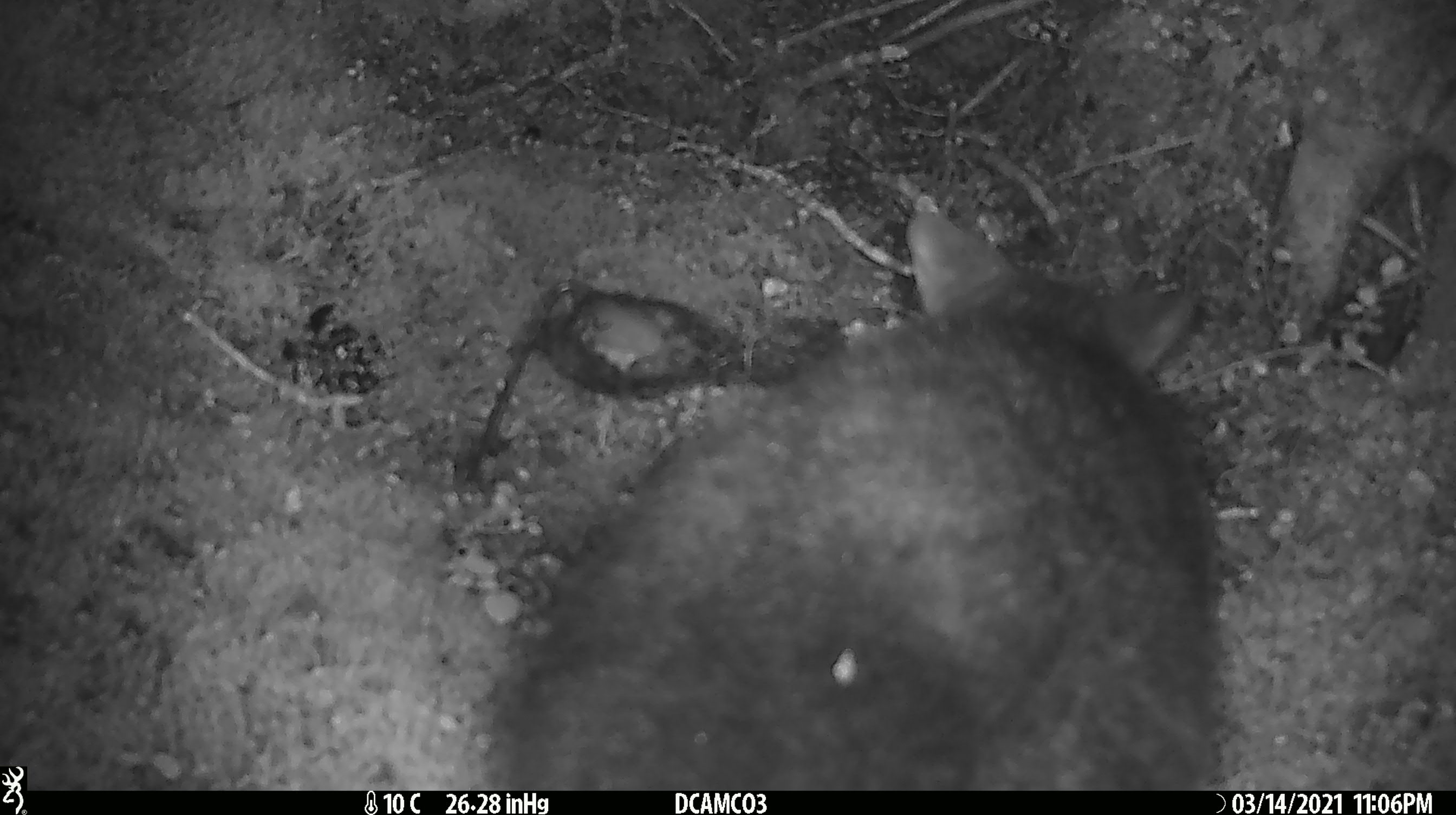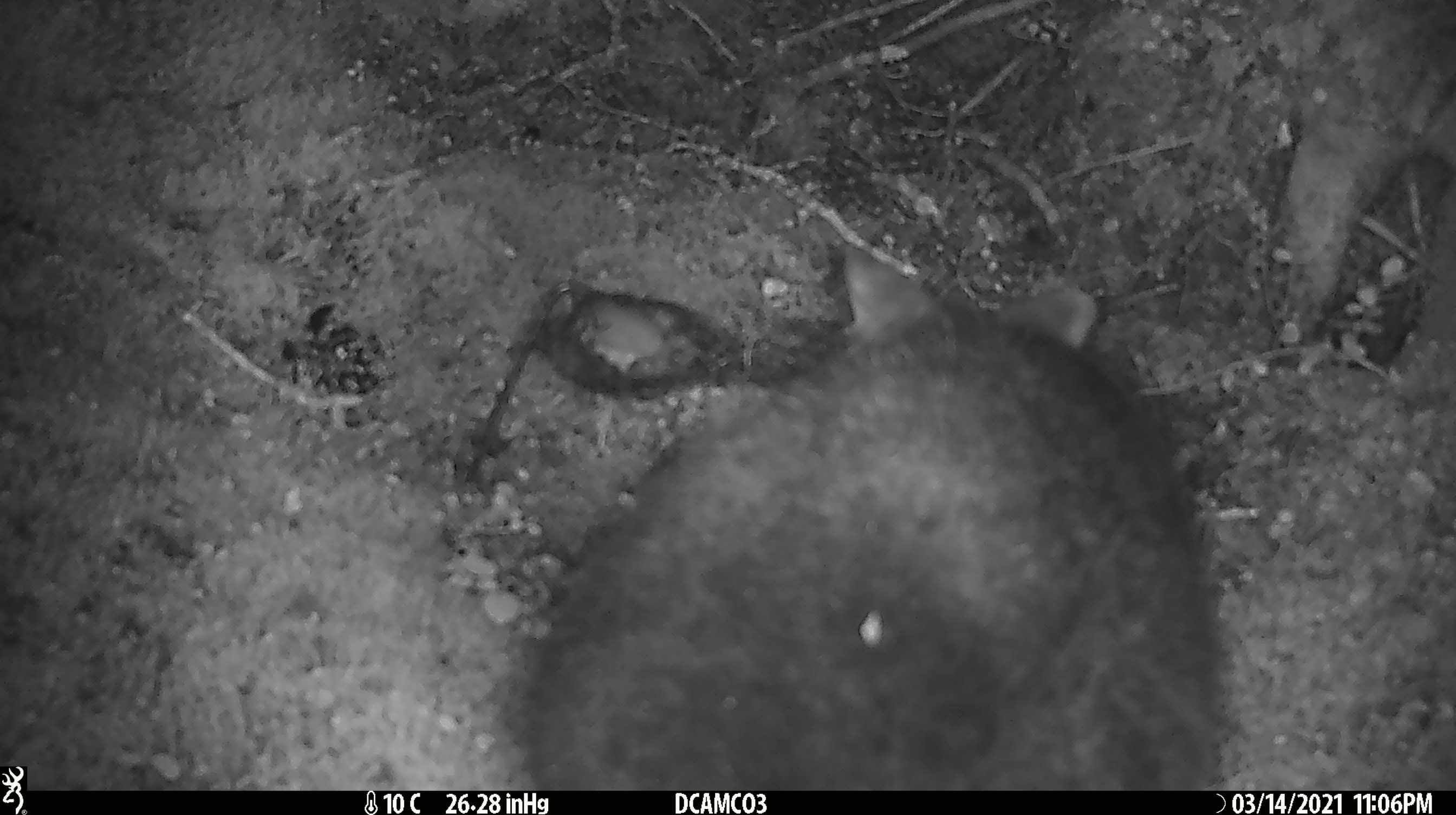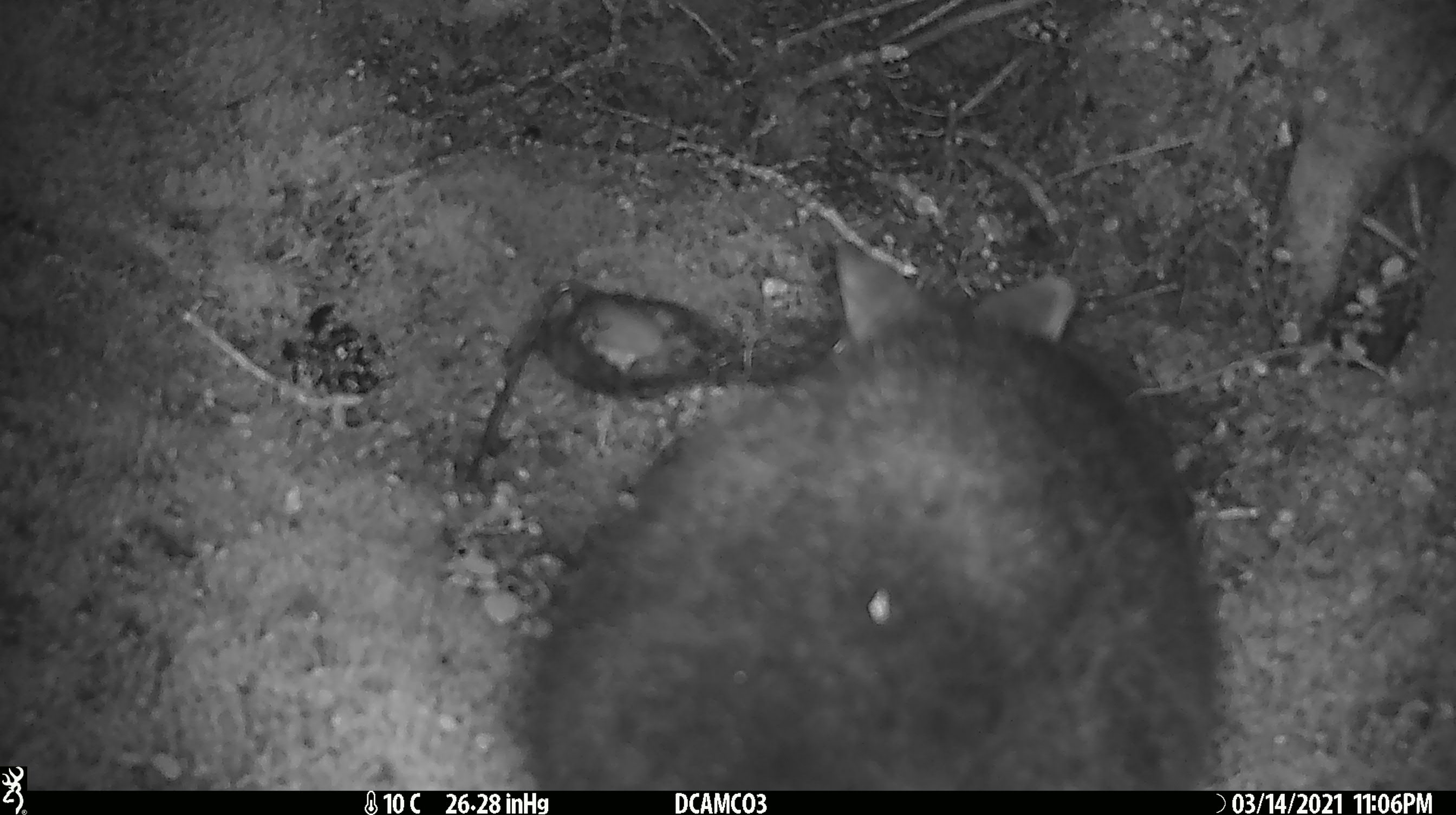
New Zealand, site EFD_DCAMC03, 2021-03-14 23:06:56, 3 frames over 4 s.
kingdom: Animalia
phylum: Chordata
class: Mammalia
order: Diprotodontia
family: Phalangeridae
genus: Trichosurus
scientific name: Trichosurus vulpecula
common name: common brushtail possum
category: possum